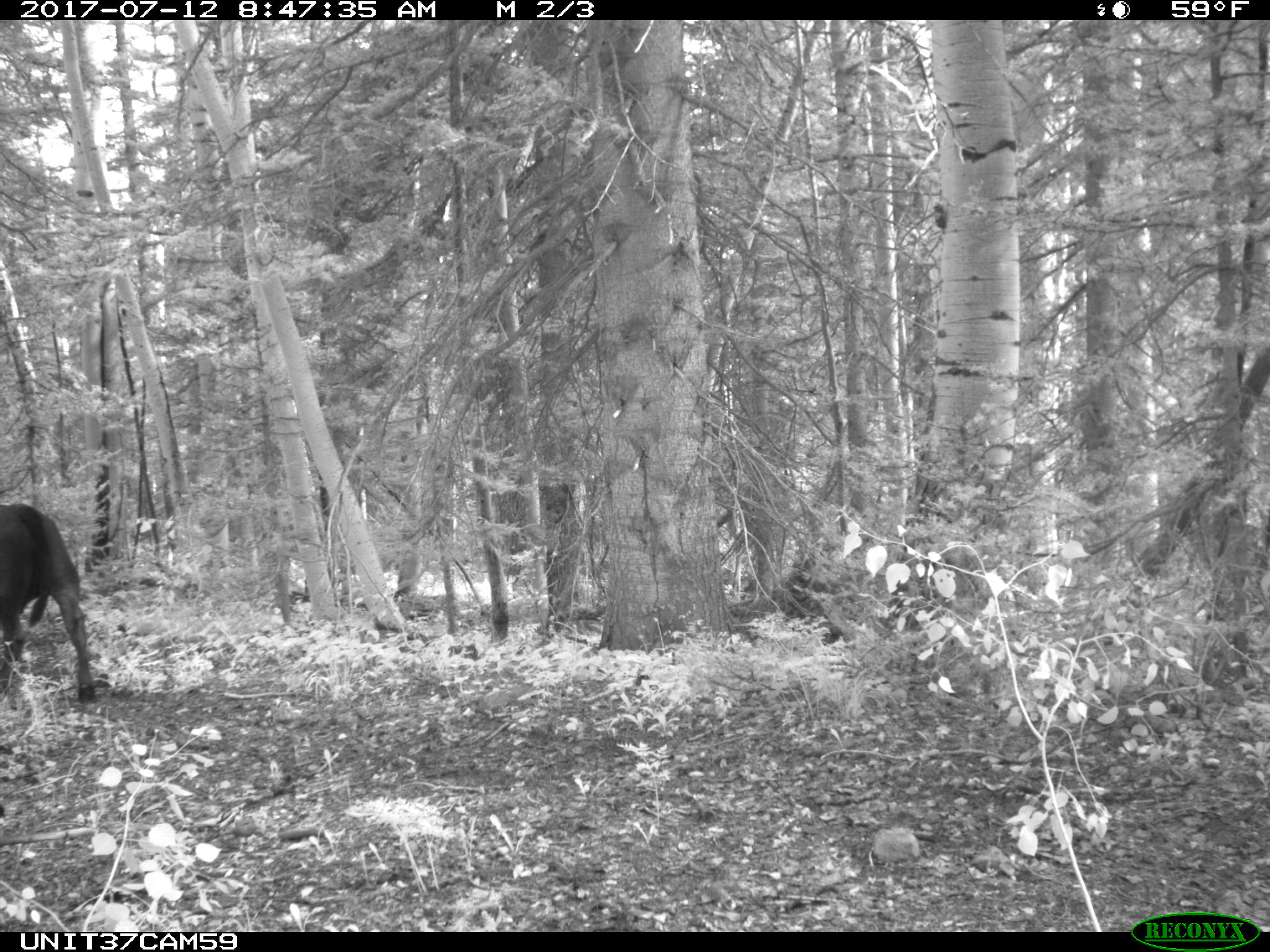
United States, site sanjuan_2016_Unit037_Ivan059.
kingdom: Animalia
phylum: Chordata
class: Mammalia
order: Artiodactyla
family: Bovidae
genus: Bos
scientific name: Bos taurus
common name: domestic cow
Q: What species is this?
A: Bos taurus (domestic cow).